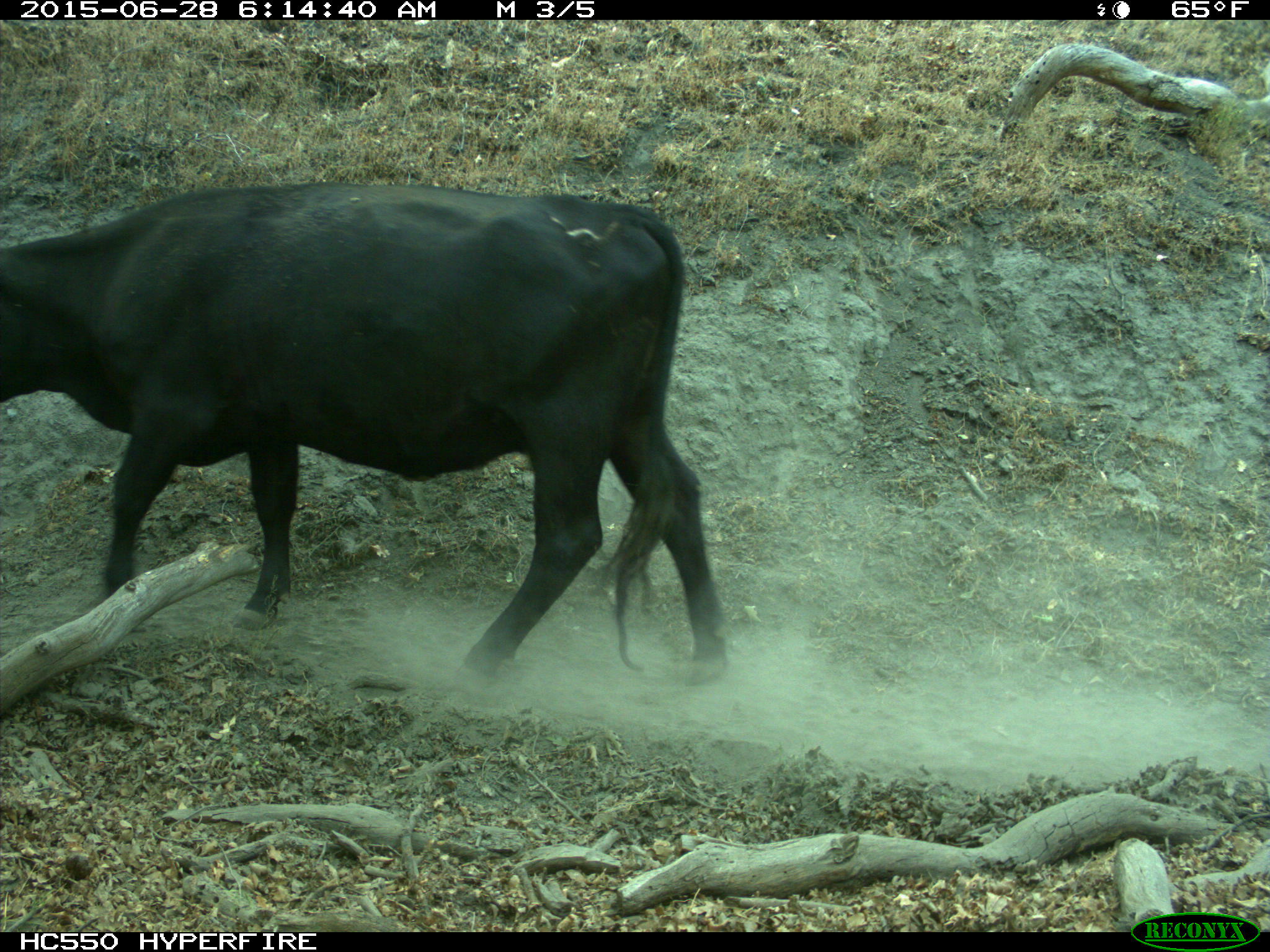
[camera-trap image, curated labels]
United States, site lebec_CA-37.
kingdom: Animalia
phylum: Chordata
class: Mammalia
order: Artiodactyla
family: Bovidae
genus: Bos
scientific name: Bos taurus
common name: domestic cow